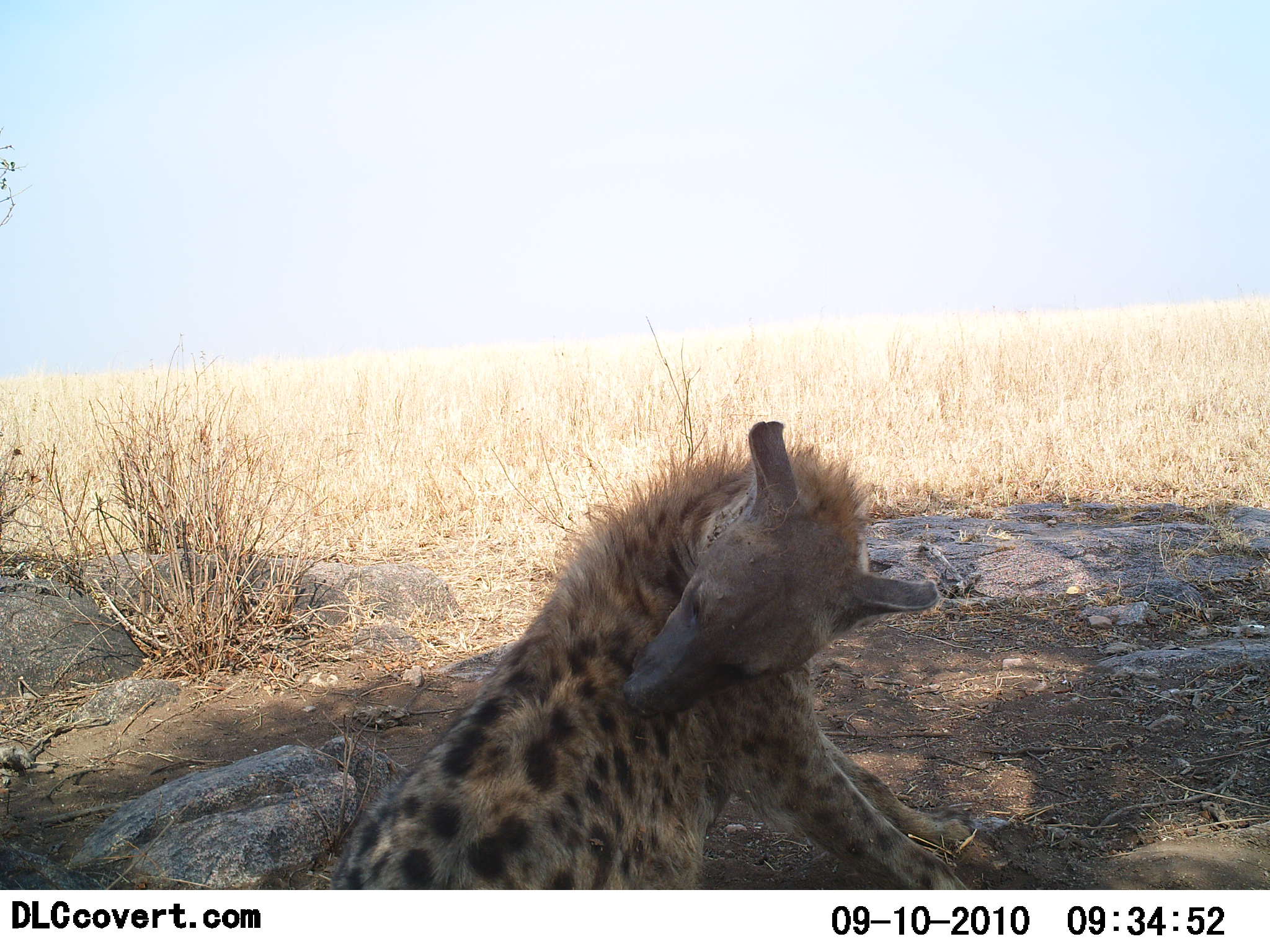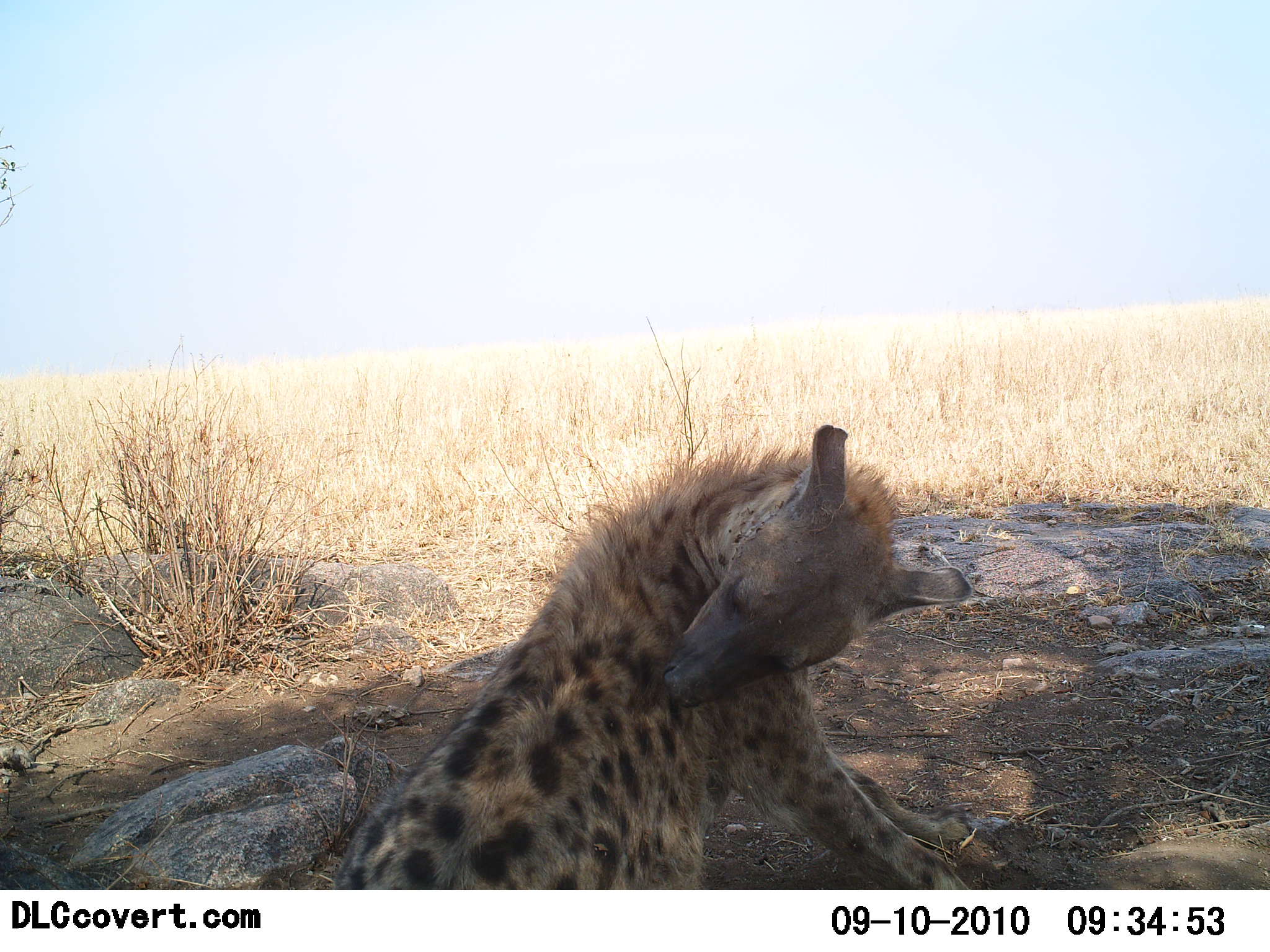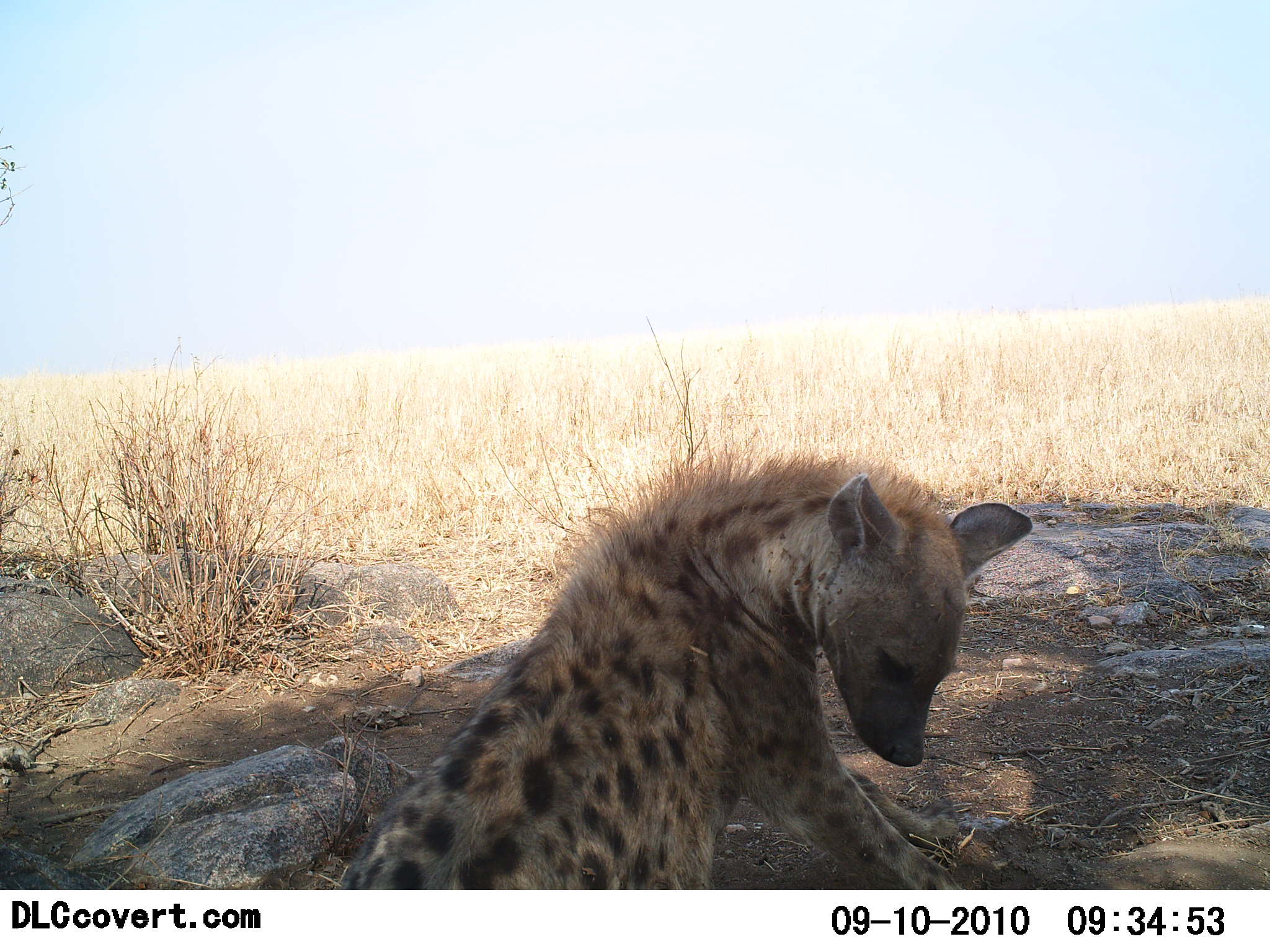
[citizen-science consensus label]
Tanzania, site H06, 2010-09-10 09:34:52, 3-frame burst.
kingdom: Animalia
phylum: Chordata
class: Mammalia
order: Carnivora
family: Hyaenidae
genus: Crocuta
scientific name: Crocuta crocuta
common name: spotted hyena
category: hyenaspotted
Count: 1.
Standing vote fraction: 0%.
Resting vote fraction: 93%.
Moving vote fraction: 0%.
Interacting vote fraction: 7%.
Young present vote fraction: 0%.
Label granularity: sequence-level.